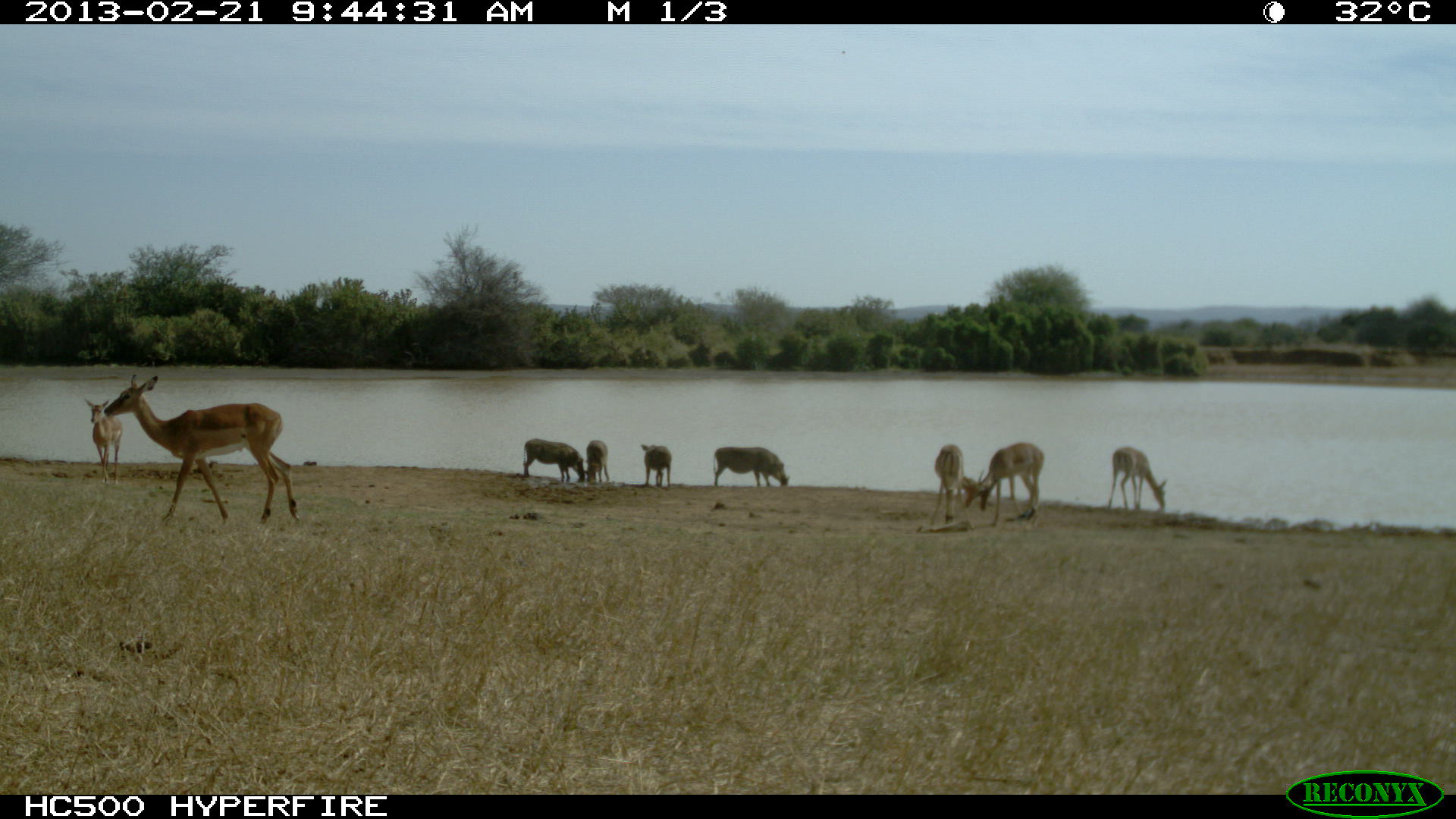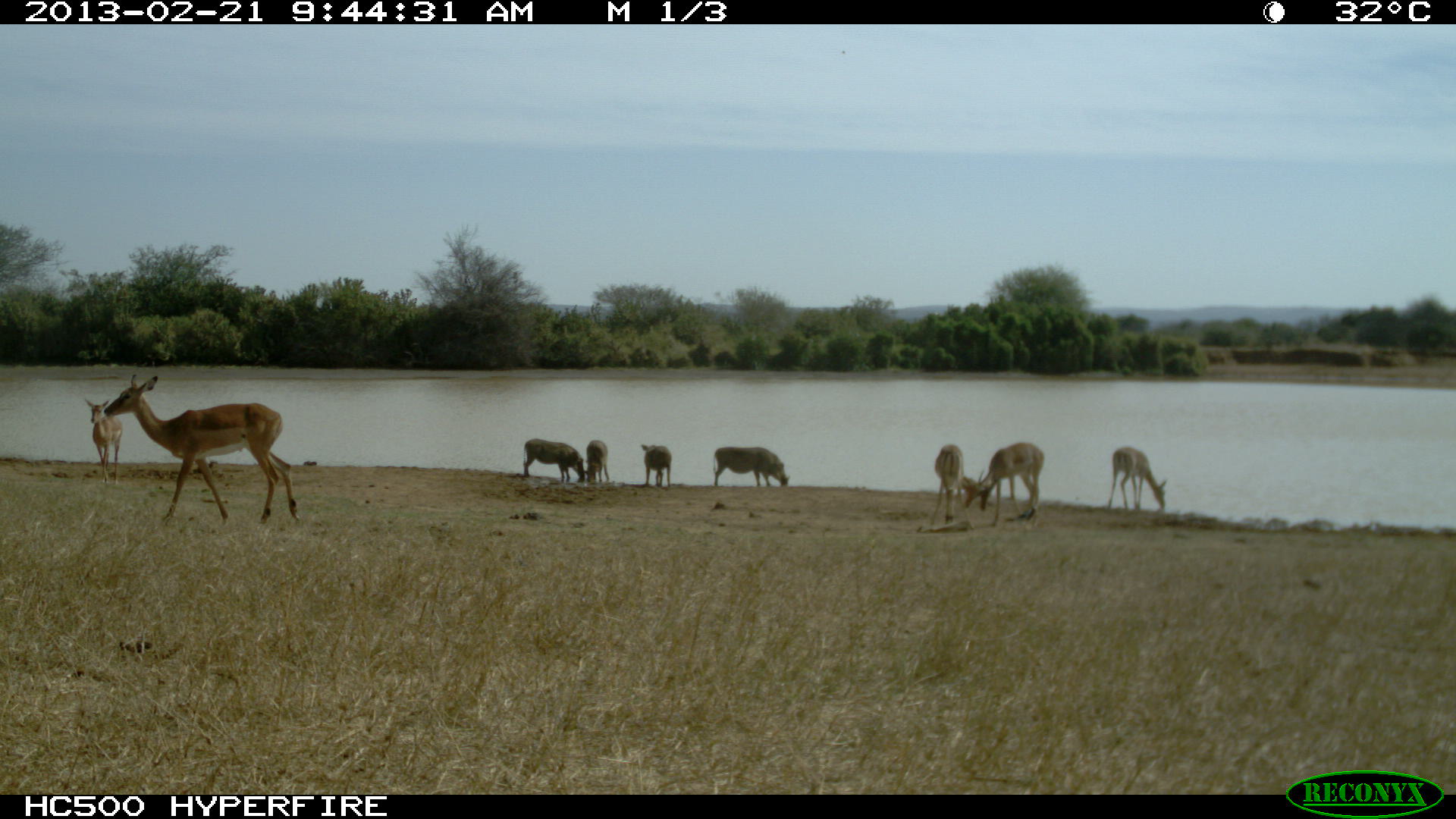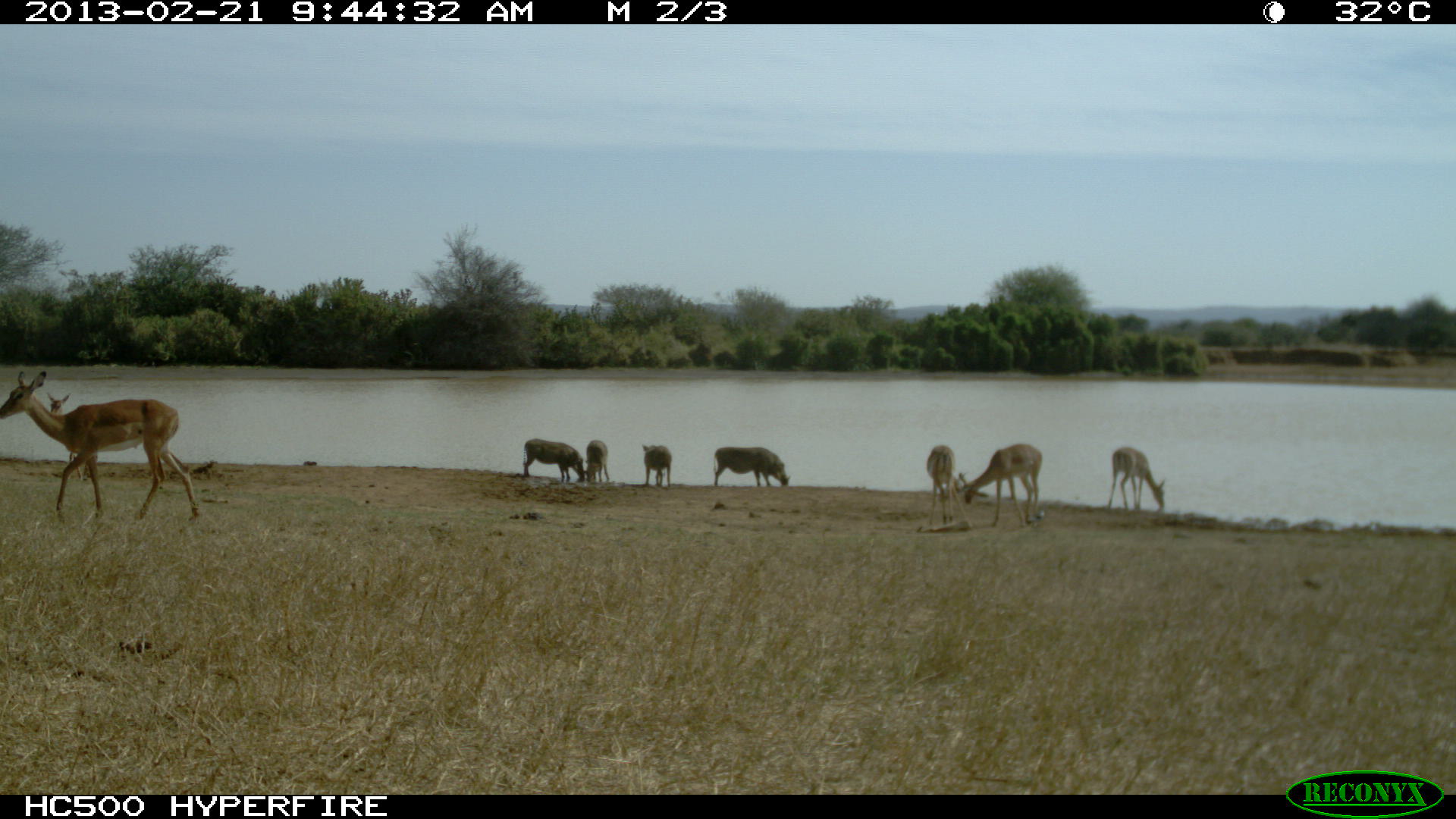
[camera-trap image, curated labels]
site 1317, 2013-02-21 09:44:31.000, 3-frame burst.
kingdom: Animalia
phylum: Chordata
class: Mammalia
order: Artiodactyla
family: Suidae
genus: Phacochoerus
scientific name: Phacochoerus africanus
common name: common warthog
Phacochoerus africanus (common warthog), count 4.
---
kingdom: Animalia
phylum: Chordata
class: Mammalia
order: Artiodactyla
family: Bovidae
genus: Aepyceros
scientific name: Aepyceros melampus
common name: impala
Aepyceros melampus (impala), count 5.